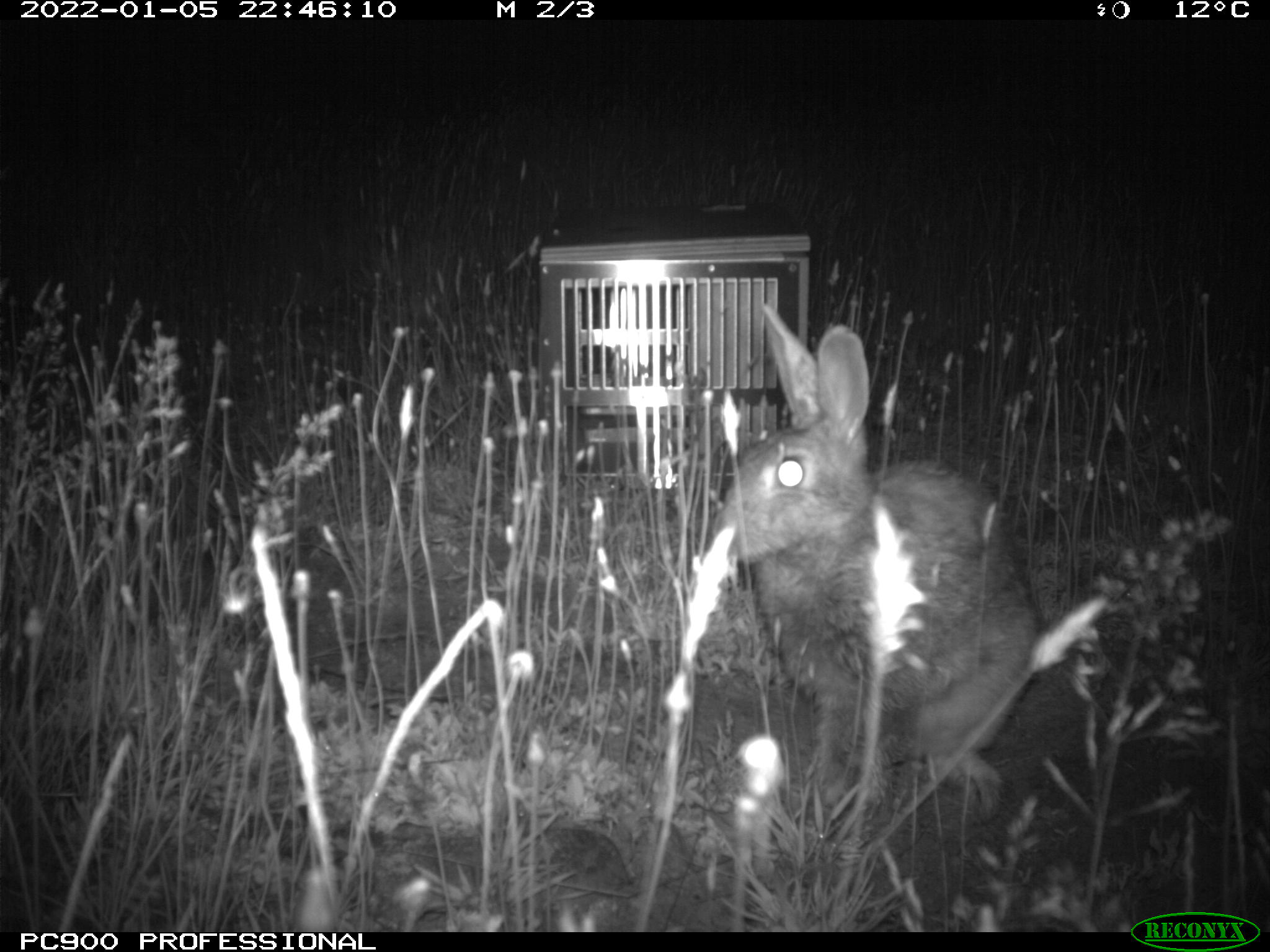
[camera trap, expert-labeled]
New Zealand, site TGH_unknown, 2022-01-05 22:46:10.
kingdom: Animalia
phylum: Chordata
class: Mammalia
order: Lagomorpha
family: Leporidae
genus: Oryctolagus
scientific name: Oryctolagus cuniculus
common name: european rabbit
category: rabbit